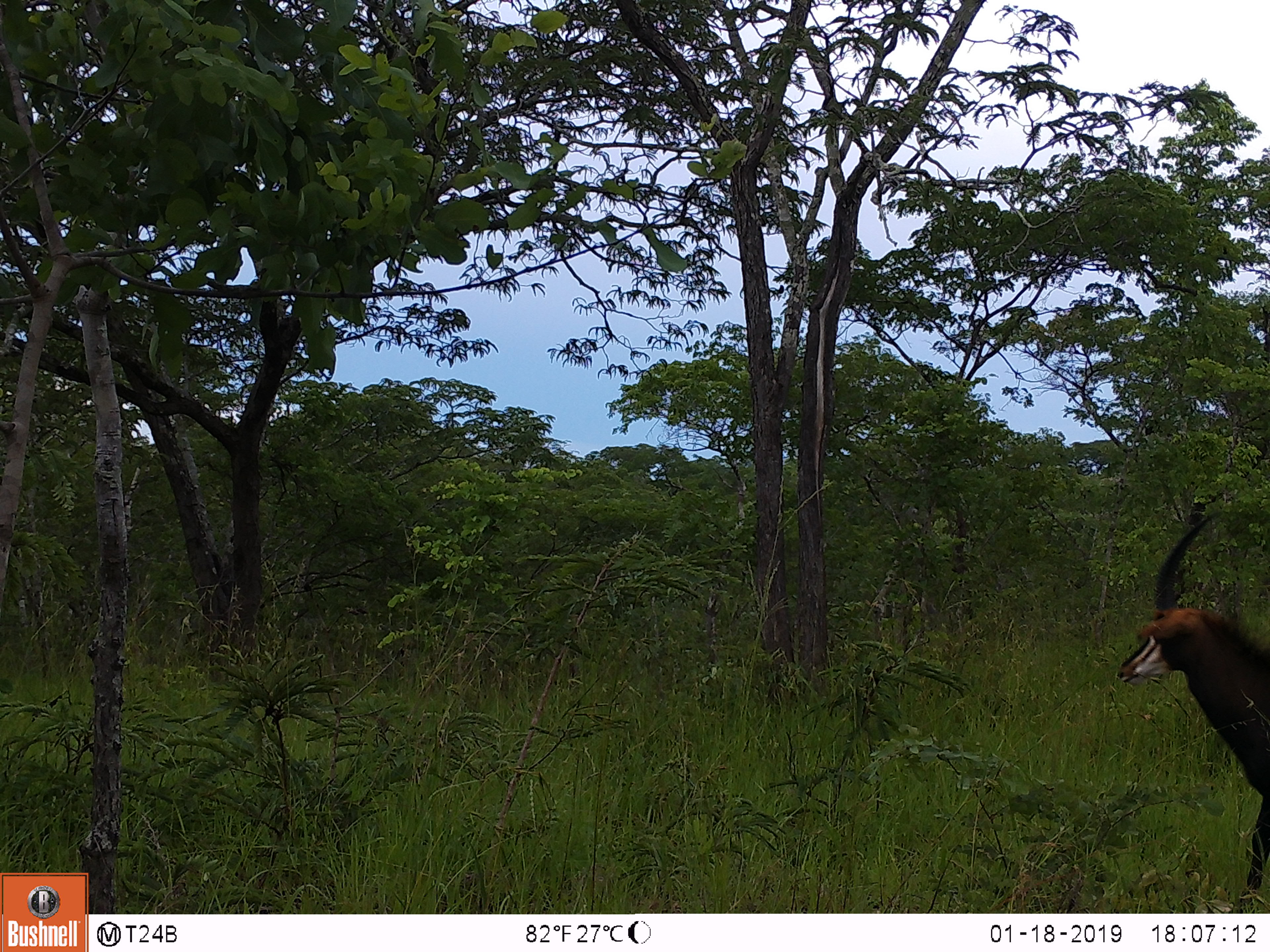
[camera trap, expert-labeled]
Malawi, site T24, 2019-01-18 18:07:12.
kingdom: Animalia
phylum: Chordata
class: Mammalia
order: Artiodactyla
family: Bovidae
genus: Hippotragus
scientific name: Hippotragus niger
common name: sable antelope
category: sable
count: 1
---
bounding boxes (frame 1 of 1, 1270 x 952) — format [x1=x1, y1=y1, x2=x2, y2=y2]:
sable: [x1=1106, y1=482, x2=1270, y2=905]